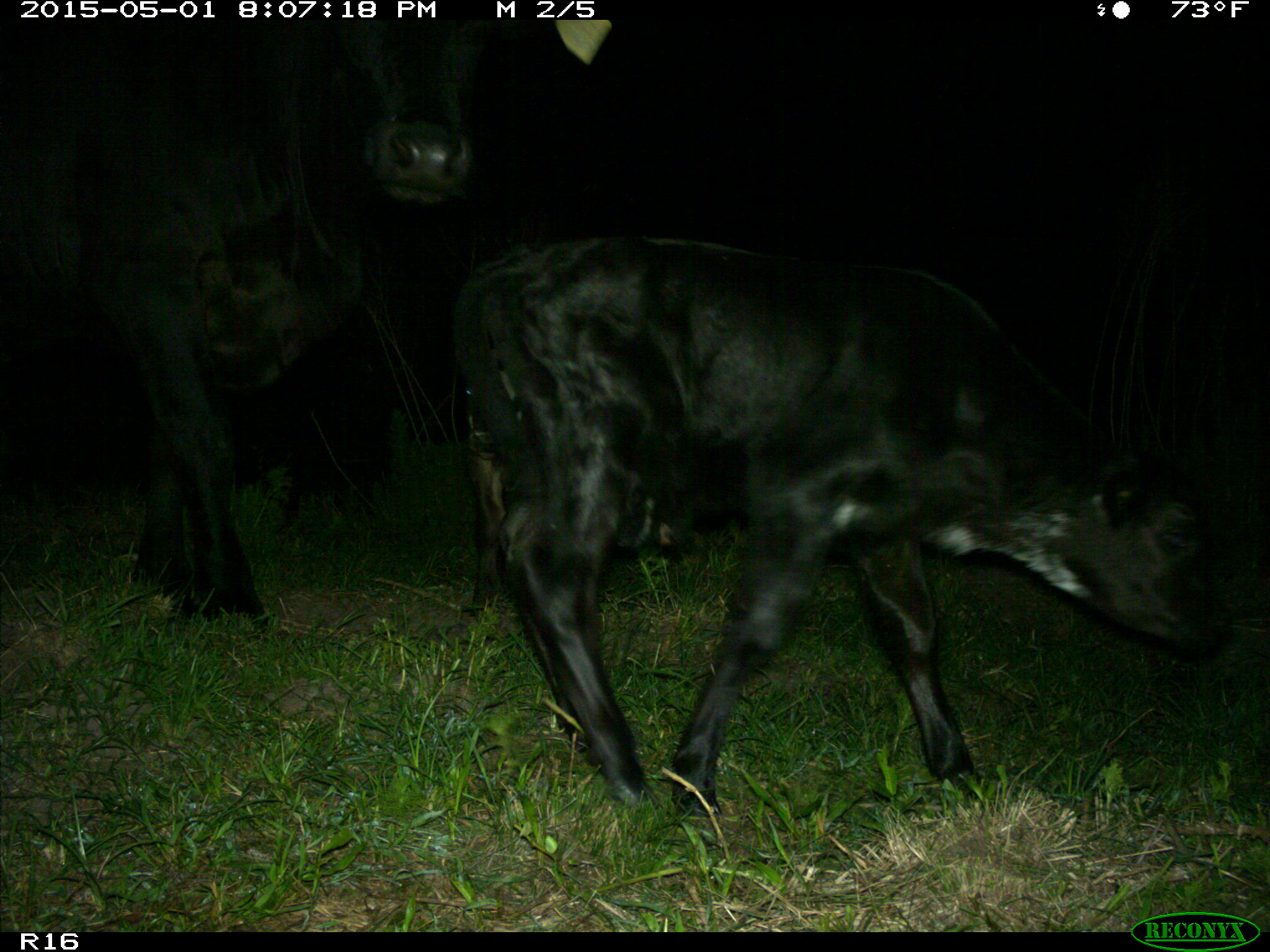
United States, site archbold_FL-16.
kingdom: Animalia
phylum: Chordata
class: Mammalia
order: Artiodactyla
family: Bovidae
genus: Bos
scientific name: Bos taurus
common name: domestic cow